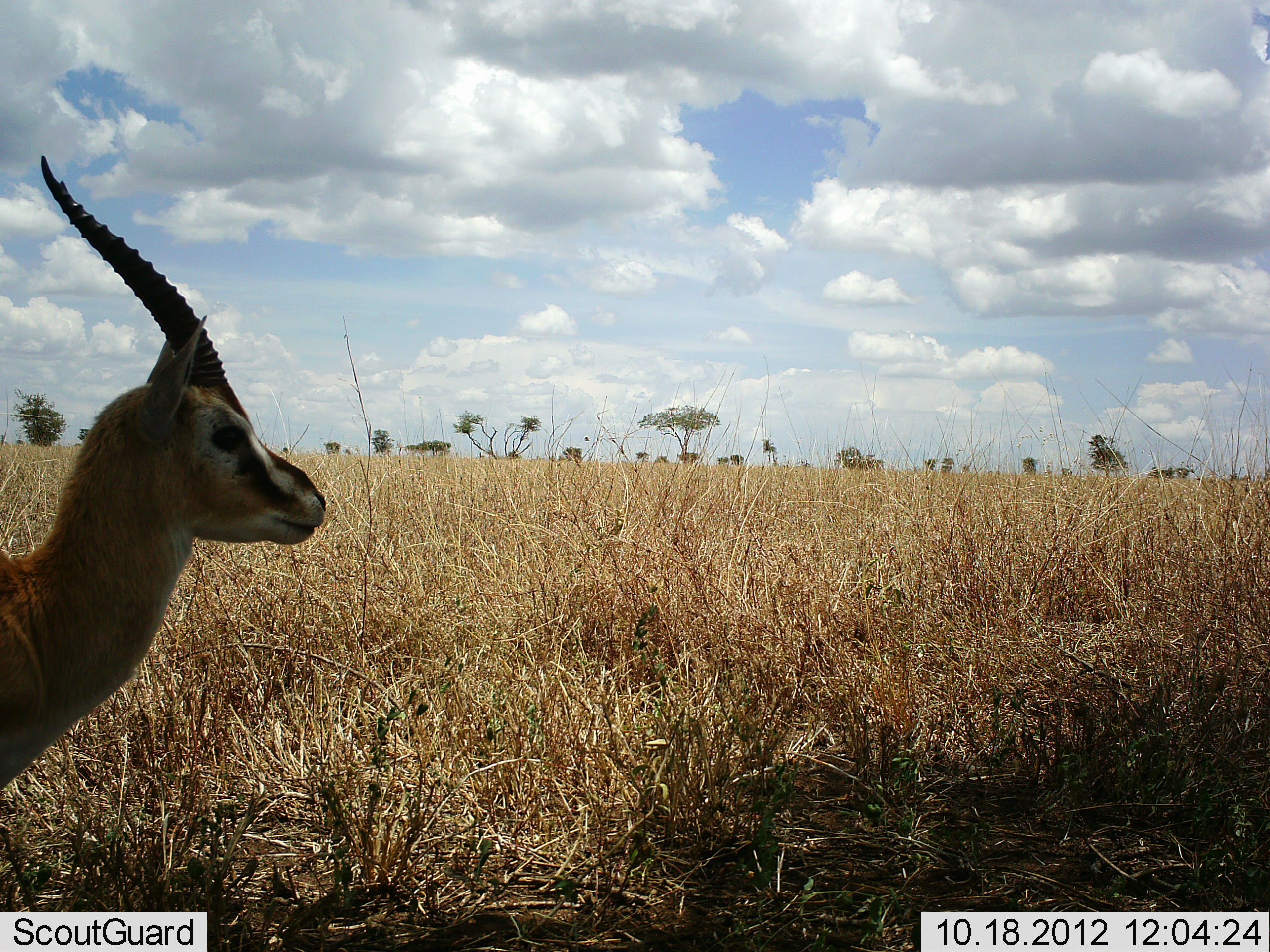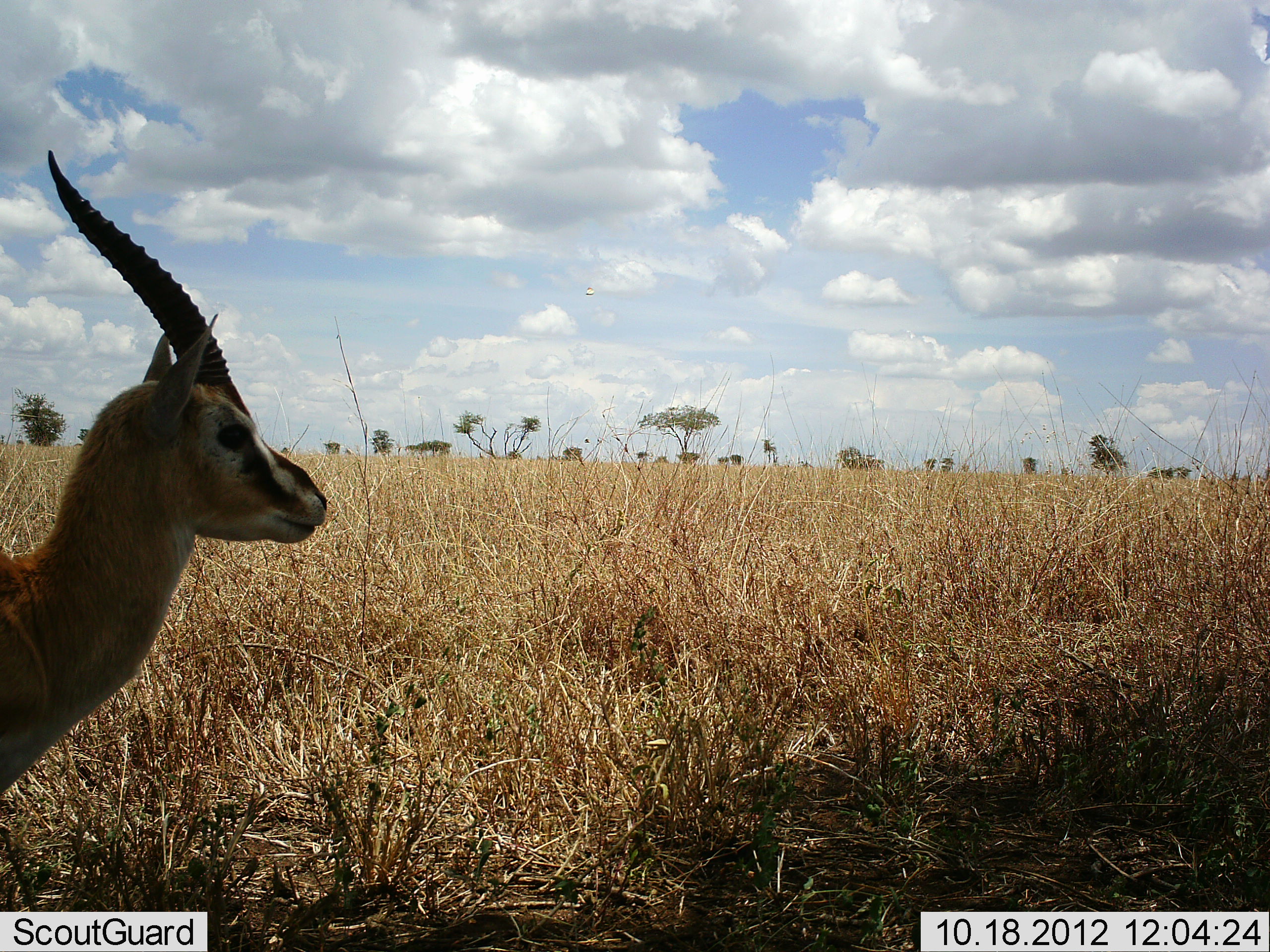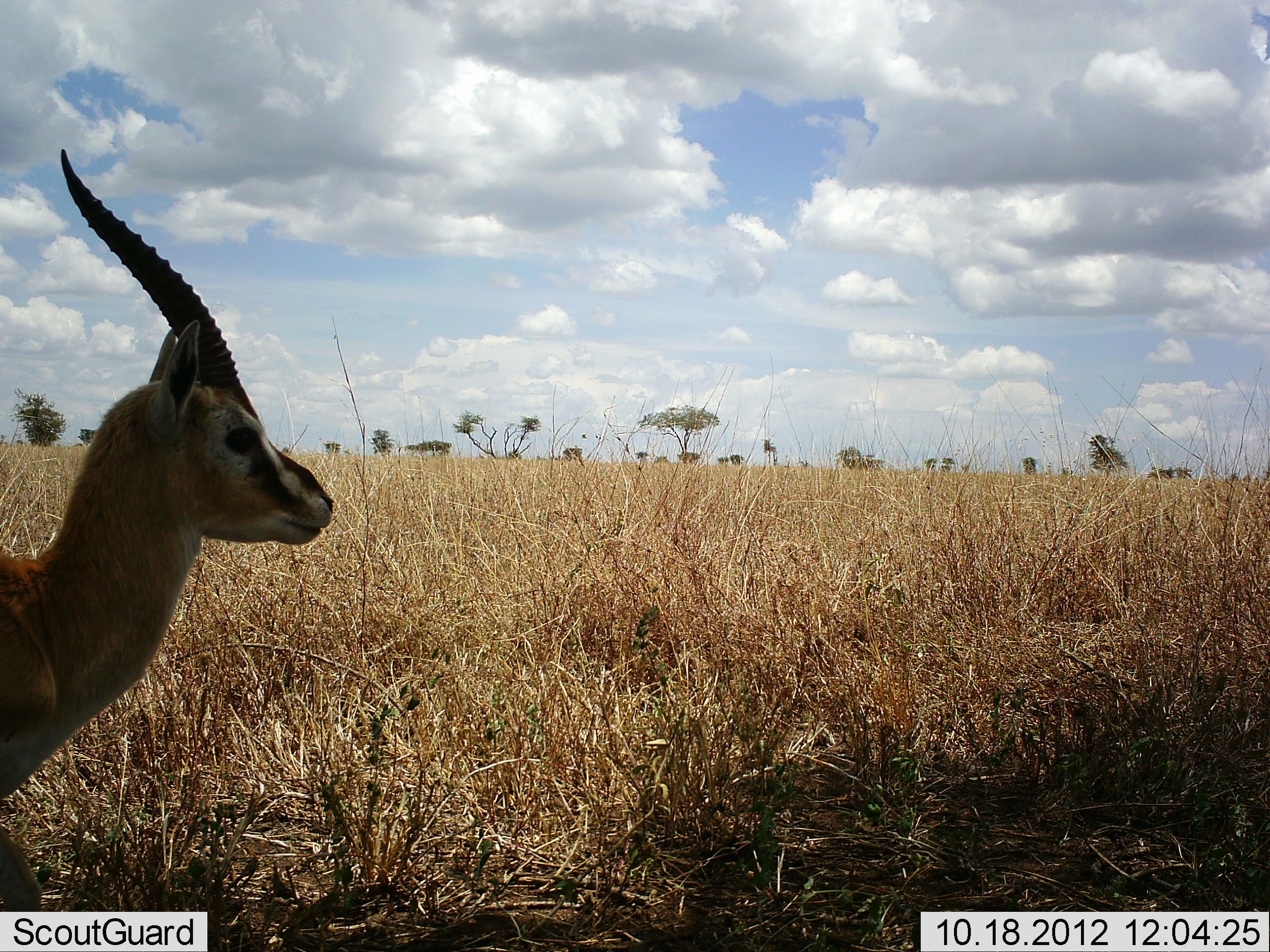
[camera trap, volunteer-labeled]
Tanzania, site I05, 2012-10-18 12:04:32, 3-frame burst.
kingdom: Animalia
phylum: Chordata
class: Mammalia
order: Artiodactyla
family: Bovidae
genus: Eudorcas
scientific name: Eudorcas thomsonii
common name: thomson's gazelle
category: gazellethomsons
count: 1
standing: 100%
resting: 0%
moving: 0%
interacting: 0%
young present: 0%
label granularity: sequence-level